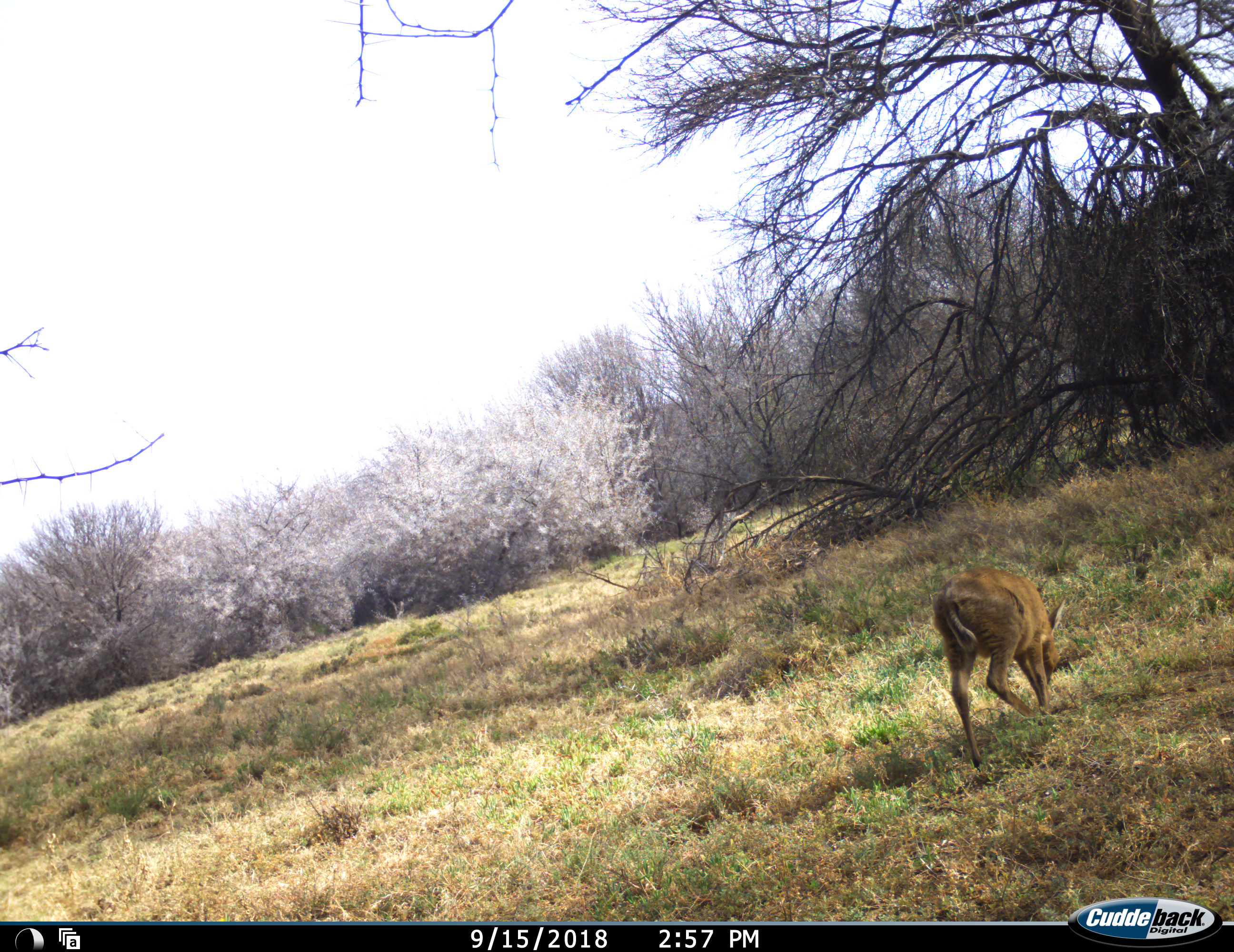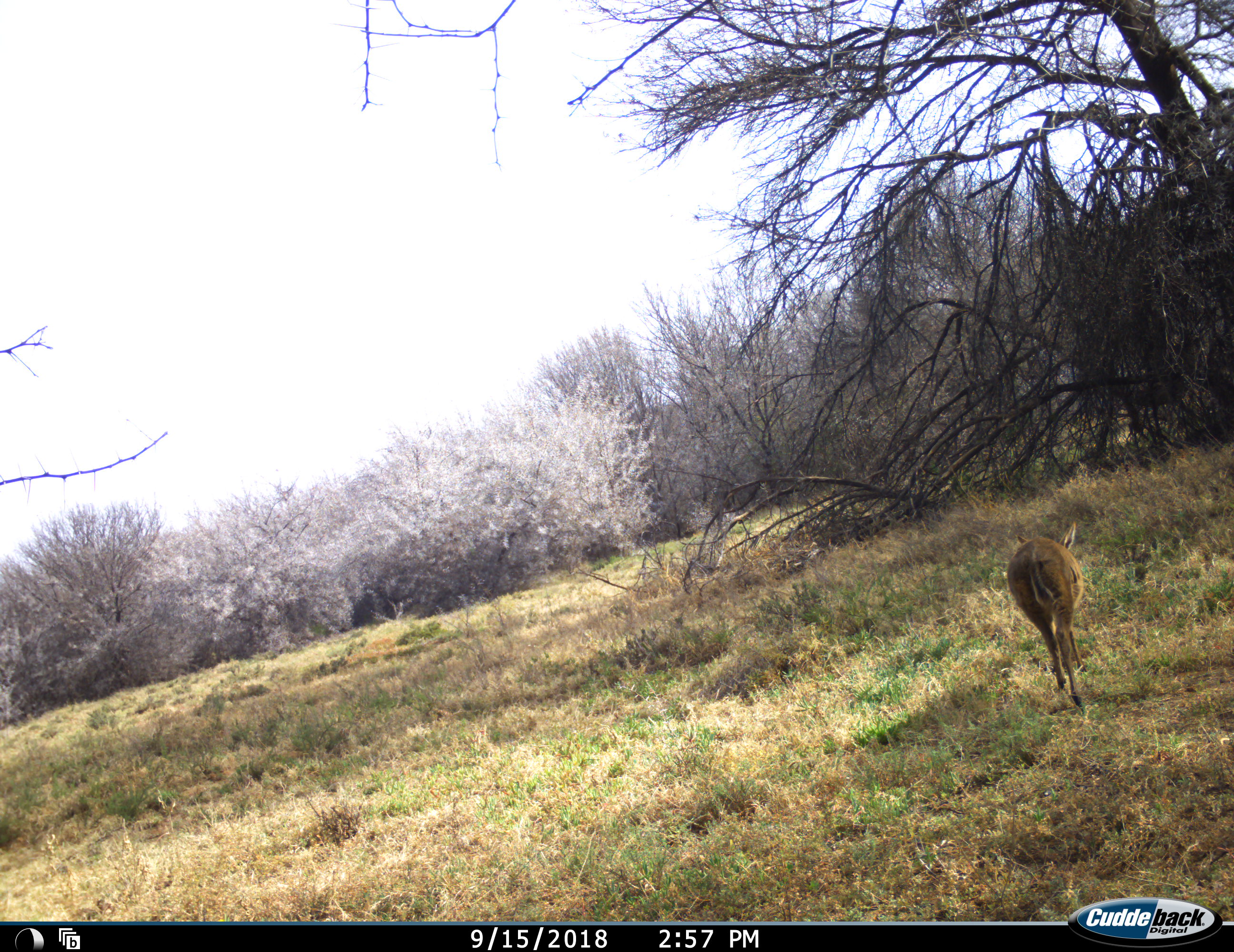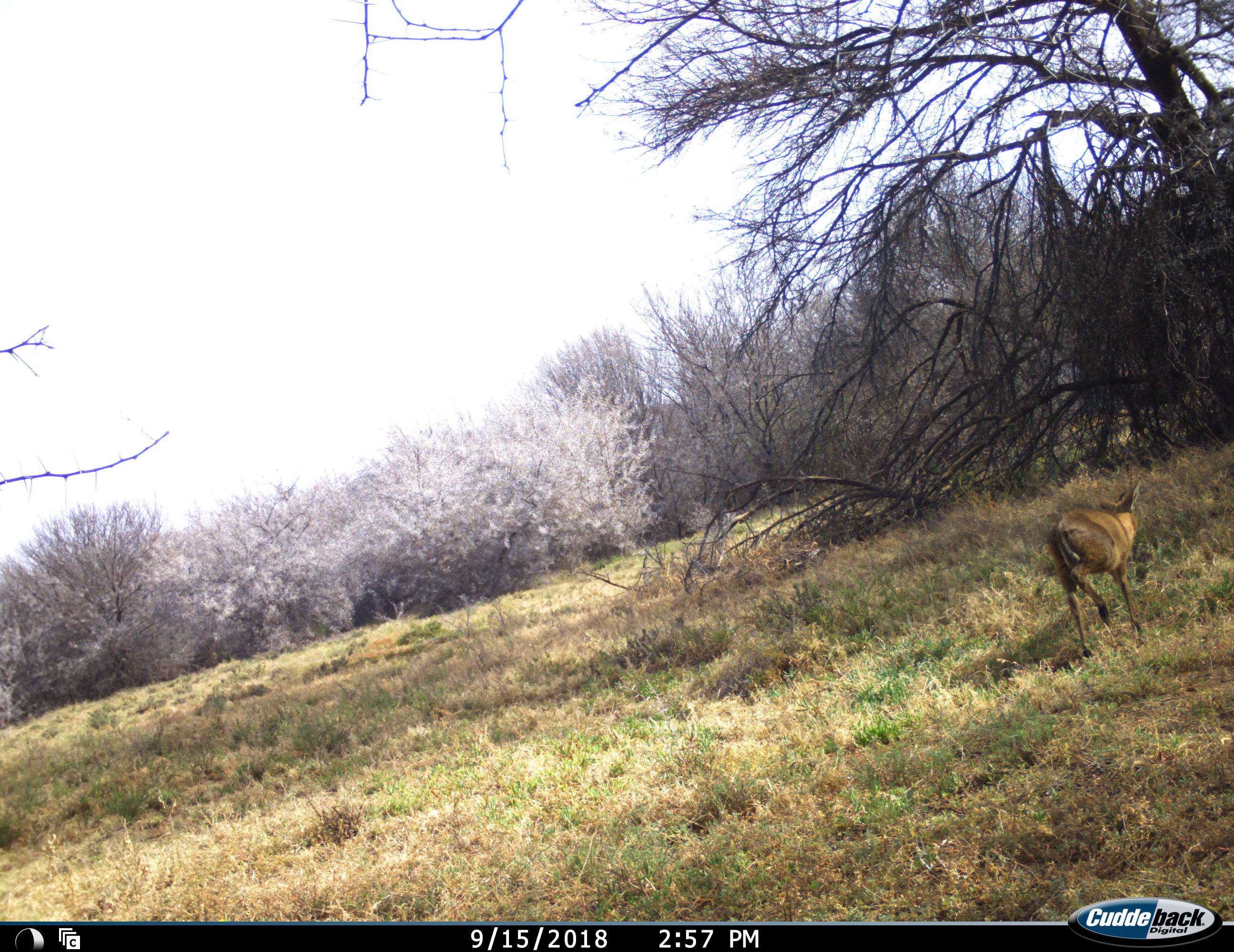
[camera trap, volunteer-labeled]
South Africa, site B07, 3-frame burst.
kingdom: Animalia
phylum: Chordata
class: Mammalia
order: Artiodactyla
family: Bovidae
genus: Sylvicapra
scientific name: Sylvicapra grimmia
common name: common grey duiker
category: duikercommongrey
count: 1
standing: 0%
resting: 0%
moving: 80%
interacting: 0%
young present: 0%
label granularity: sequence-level